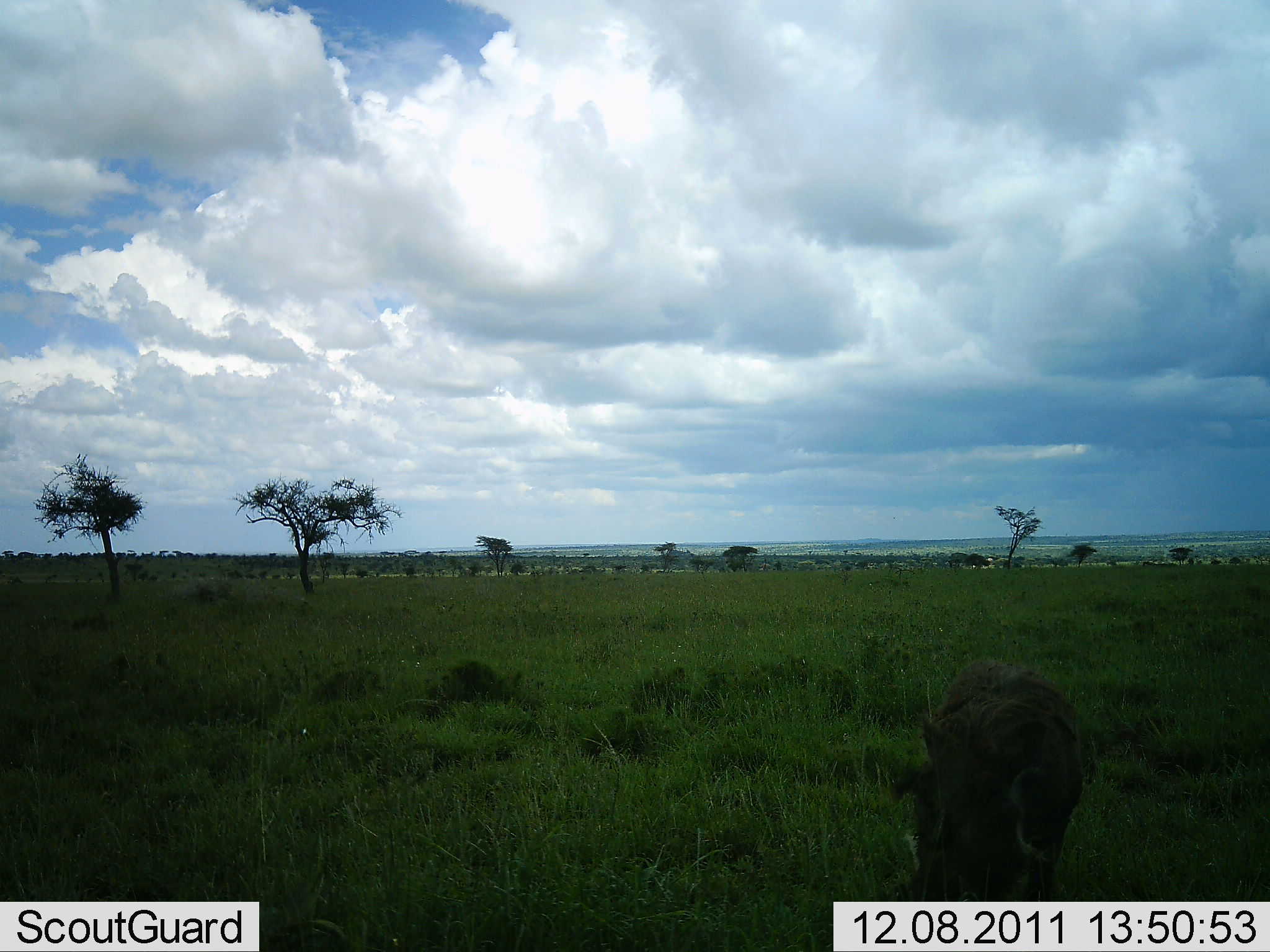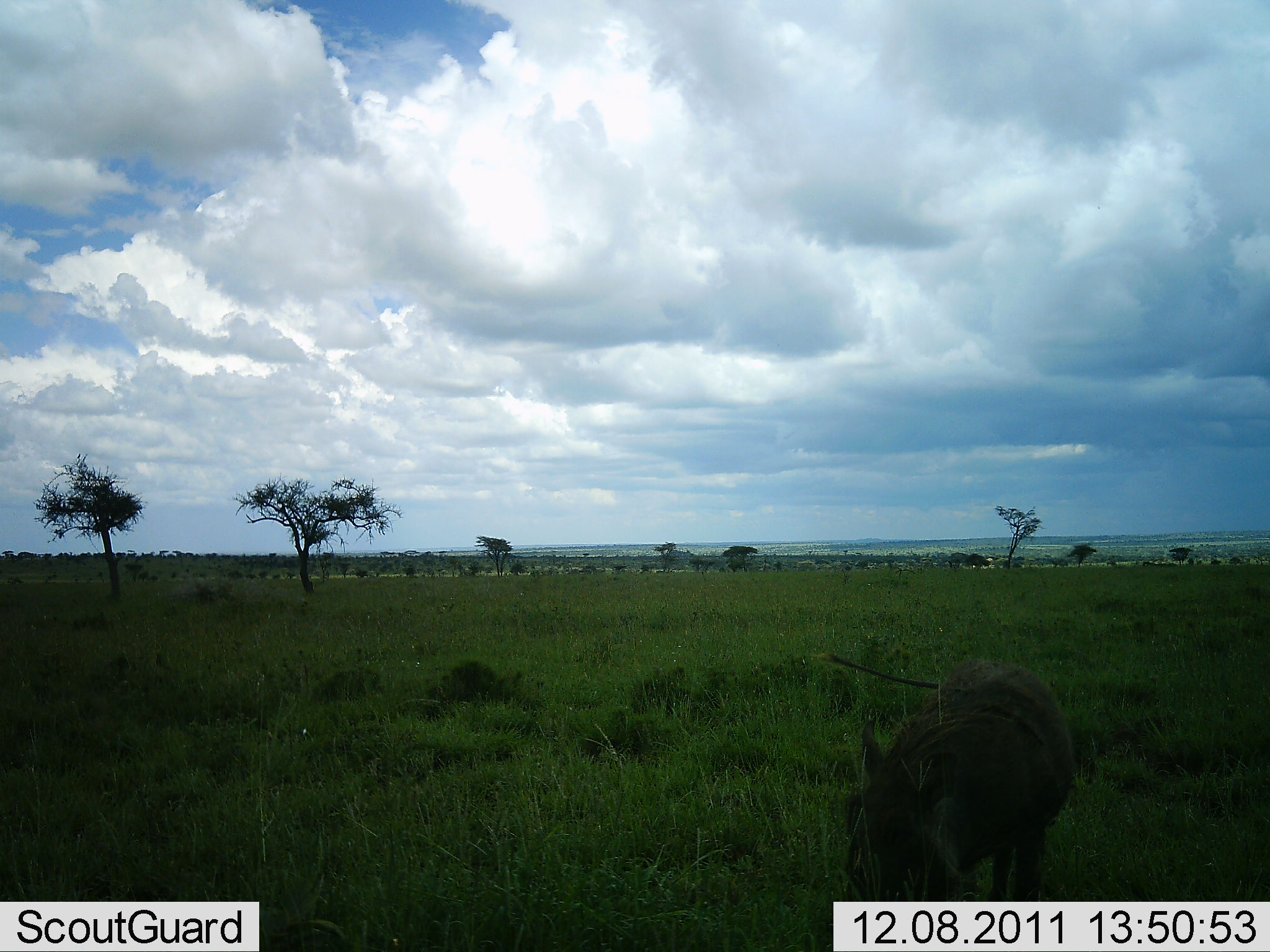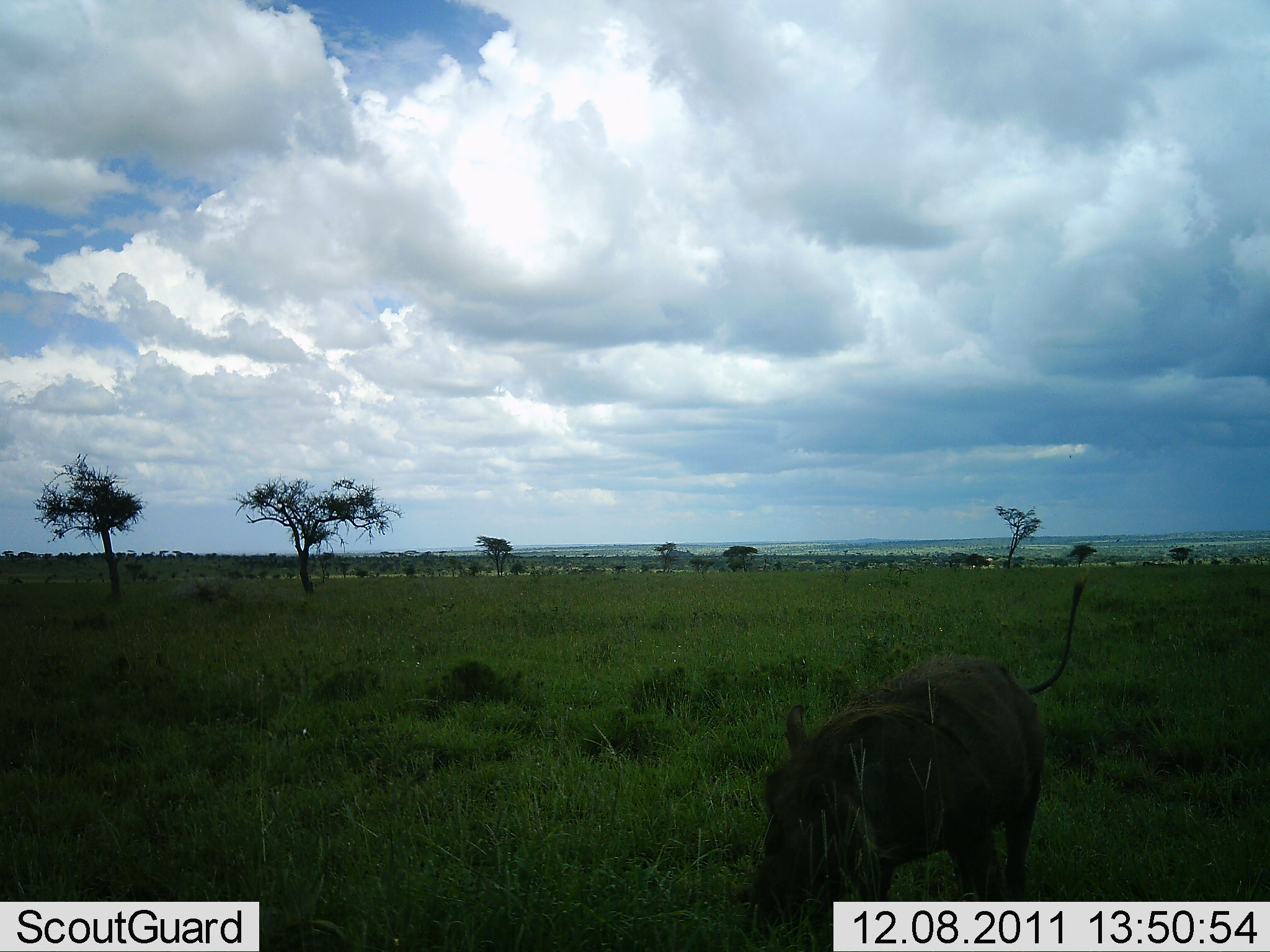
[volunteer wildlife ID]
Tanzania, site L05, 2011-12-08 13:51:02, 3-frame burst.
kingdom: Animalia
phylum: Chordata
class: Mammalia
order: Artiodactyla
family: Suidae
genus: Phacochoerus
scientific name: Phacochoerus africanus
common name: warthog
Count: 1.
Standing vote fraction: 36%.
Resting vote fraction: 0%.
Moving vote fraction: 36%.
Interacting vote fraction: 0%.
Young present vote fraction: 0%.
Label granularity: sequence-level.